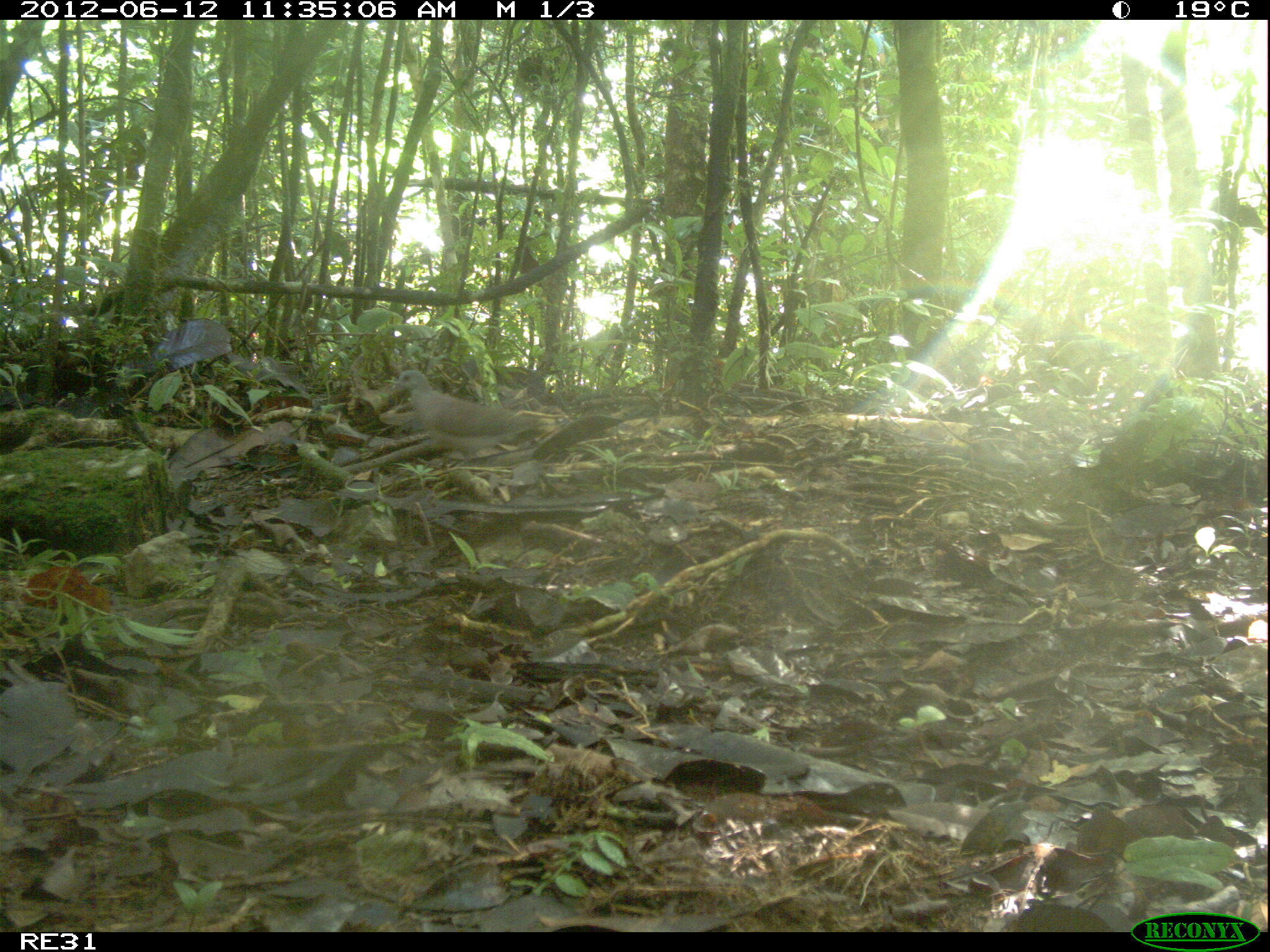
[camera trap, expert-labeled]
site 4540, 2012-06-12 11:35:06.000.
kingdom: Animalia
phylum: Chordata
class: Aves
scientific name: Aves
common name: bird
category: unknown bird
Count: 1.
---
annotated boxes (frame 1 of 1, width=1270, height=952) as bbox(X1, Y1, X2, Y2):
unknown bird: bbox(391, 369, 543, 460)